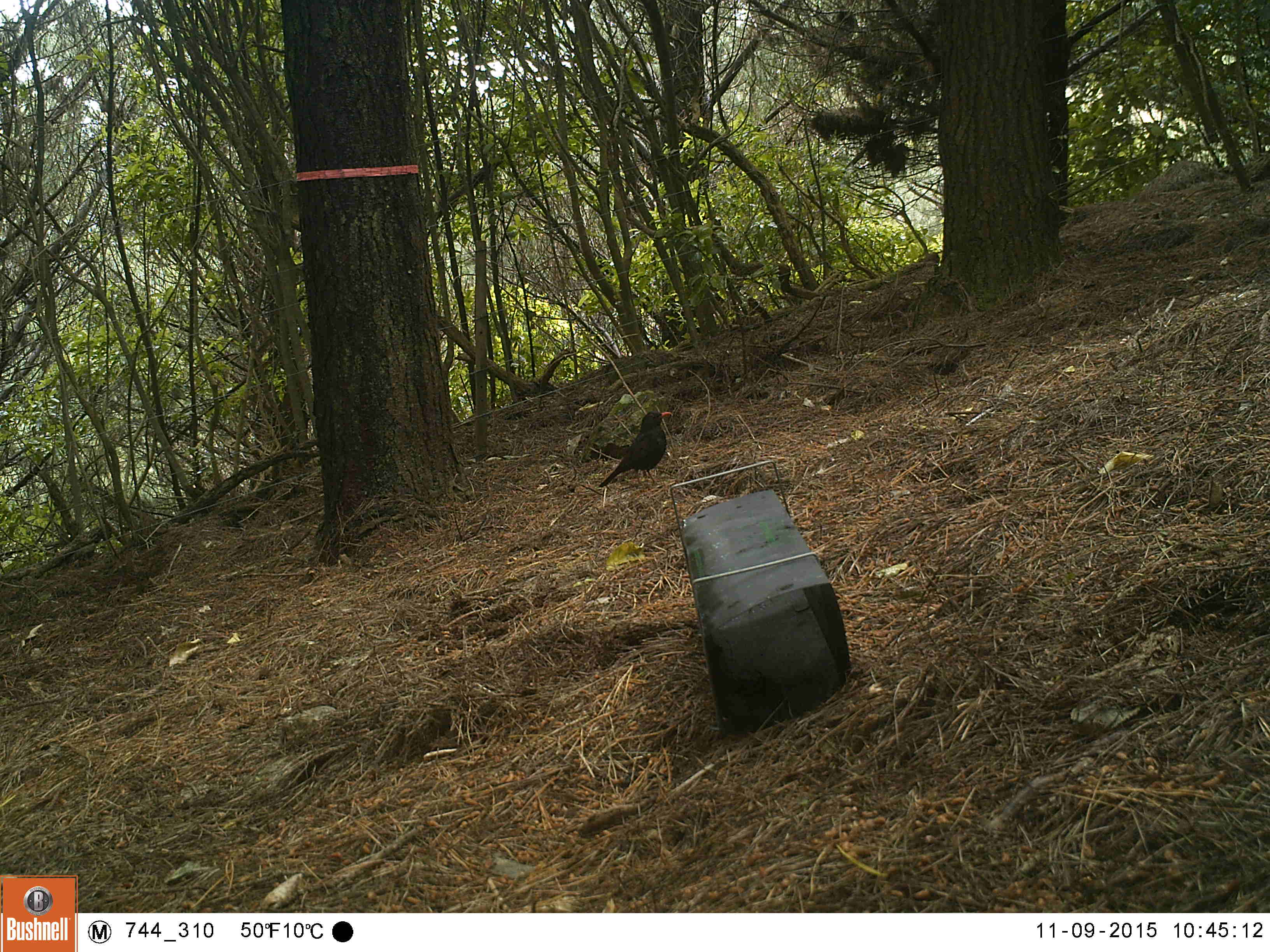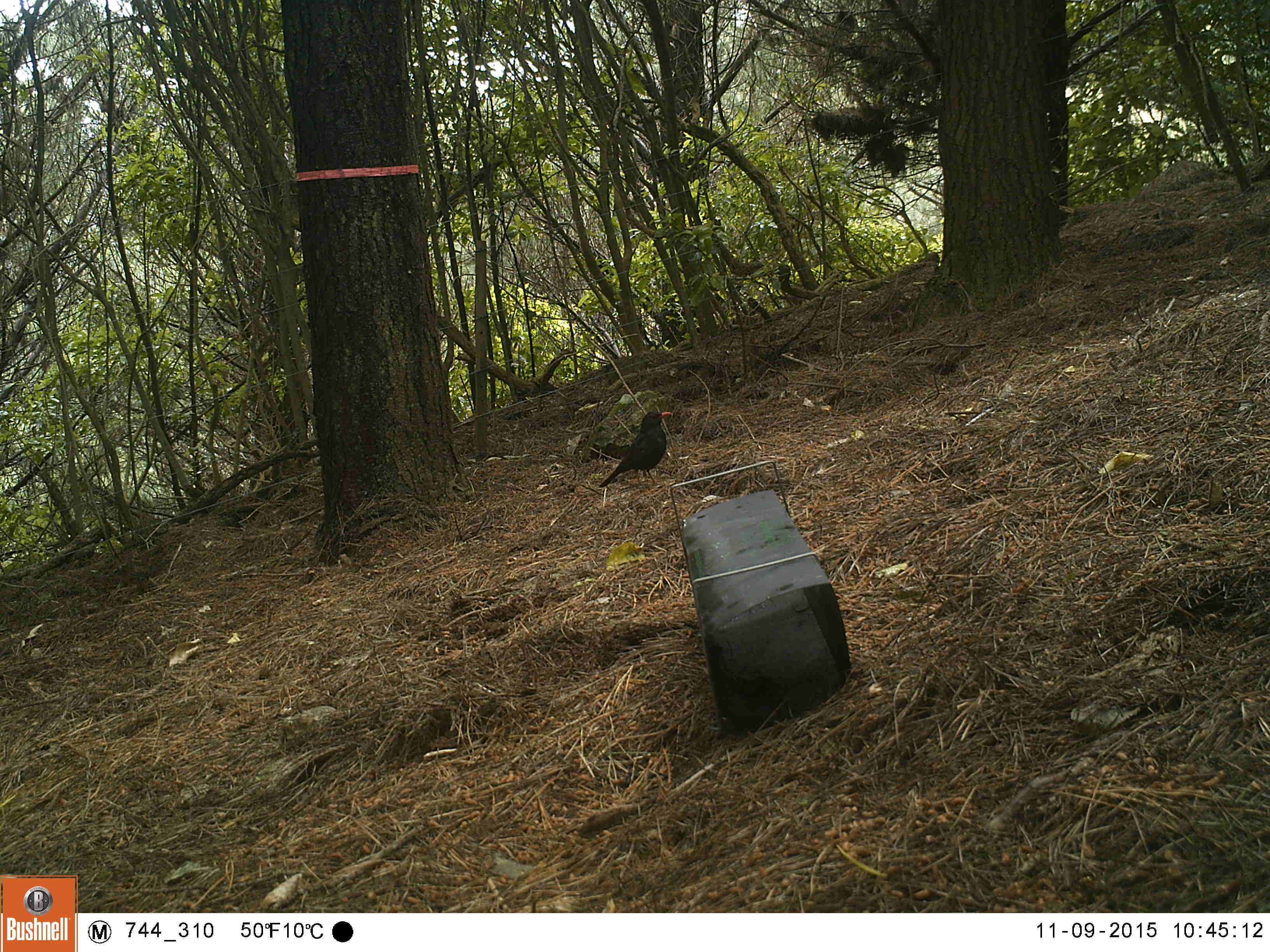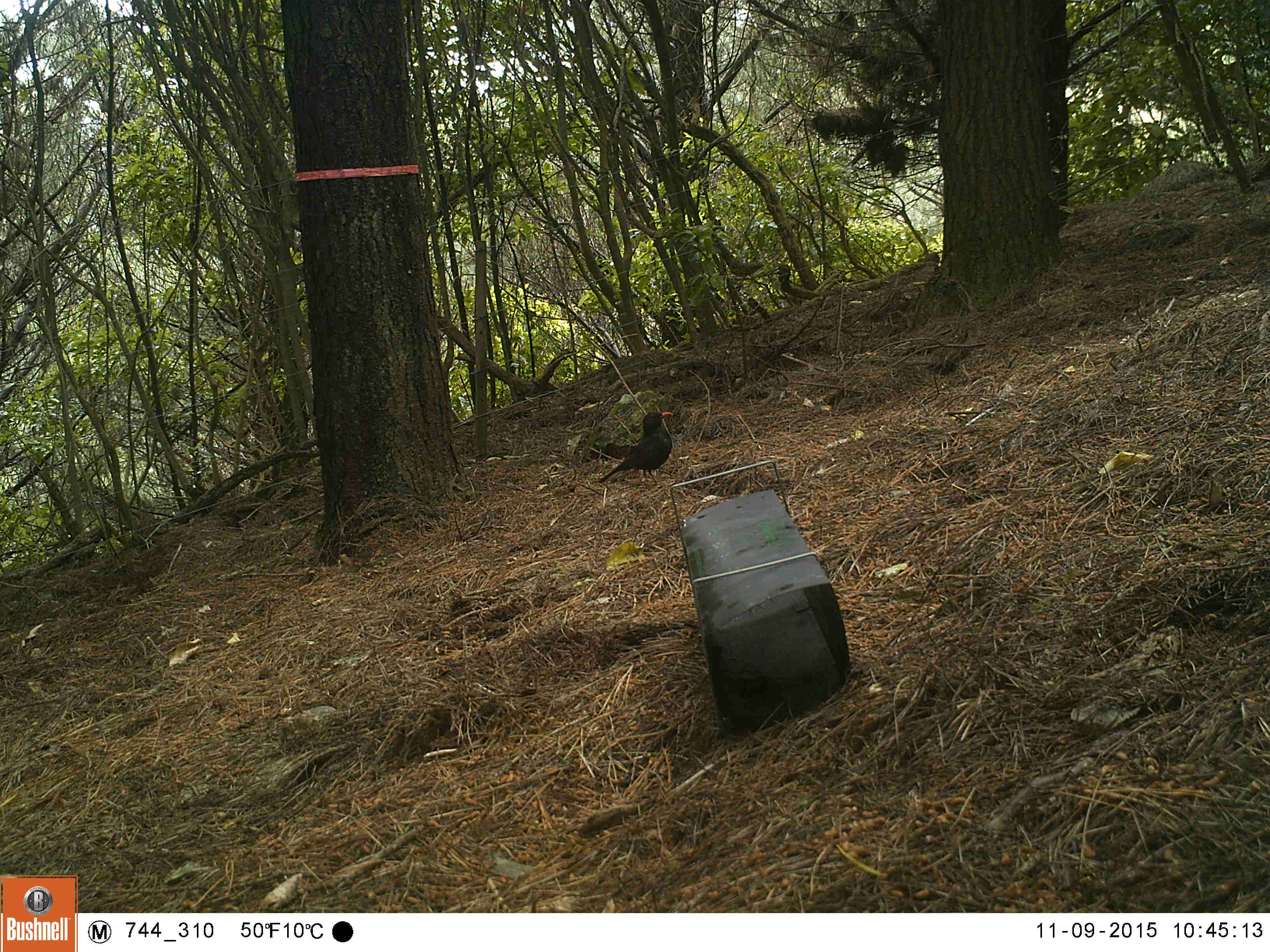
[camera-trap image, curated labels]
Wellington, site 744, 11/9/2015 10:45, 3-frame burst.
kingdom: Animalia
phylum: Chordata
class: Aves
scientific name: Aves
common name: bird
Bird (Aves).